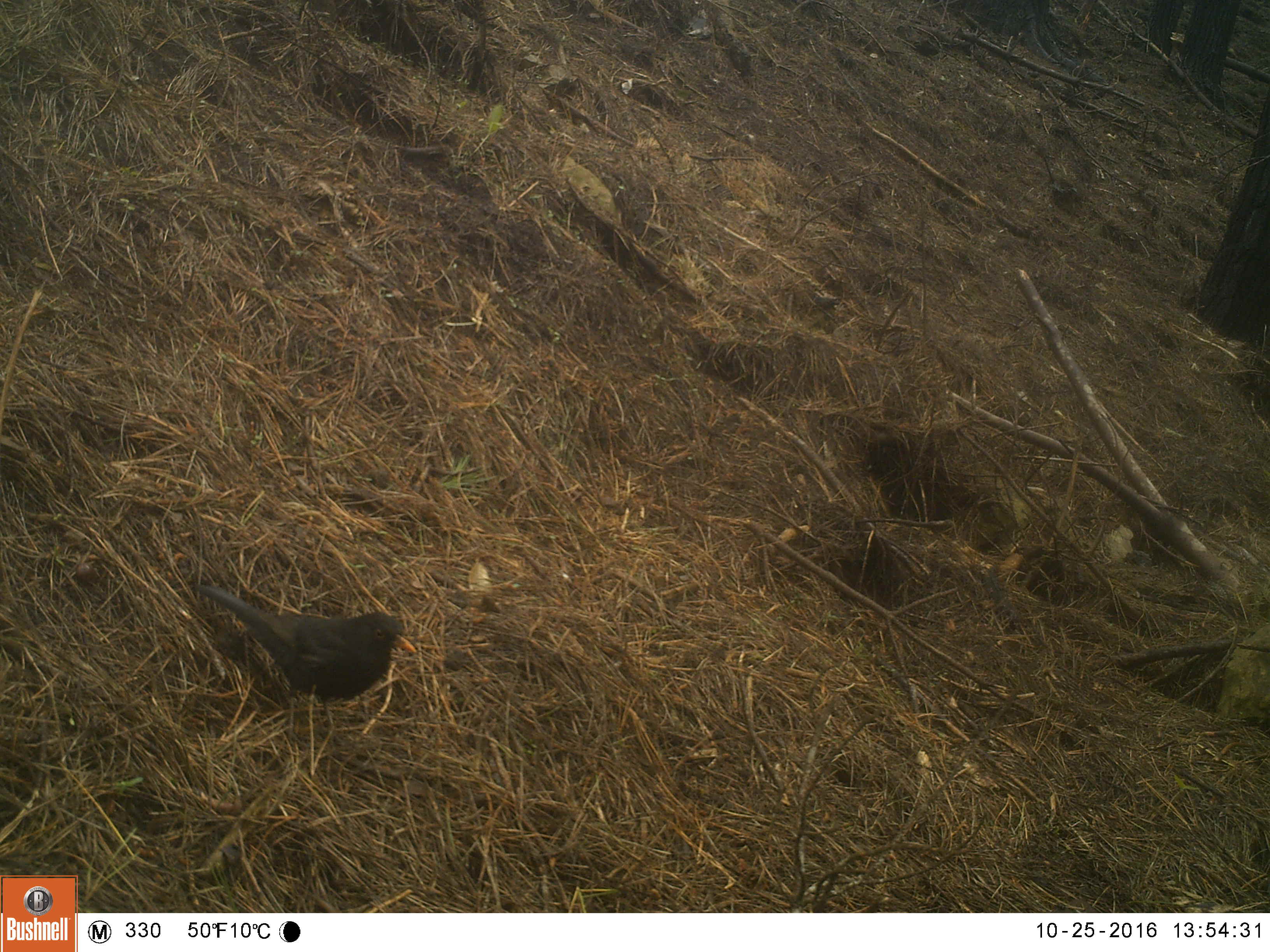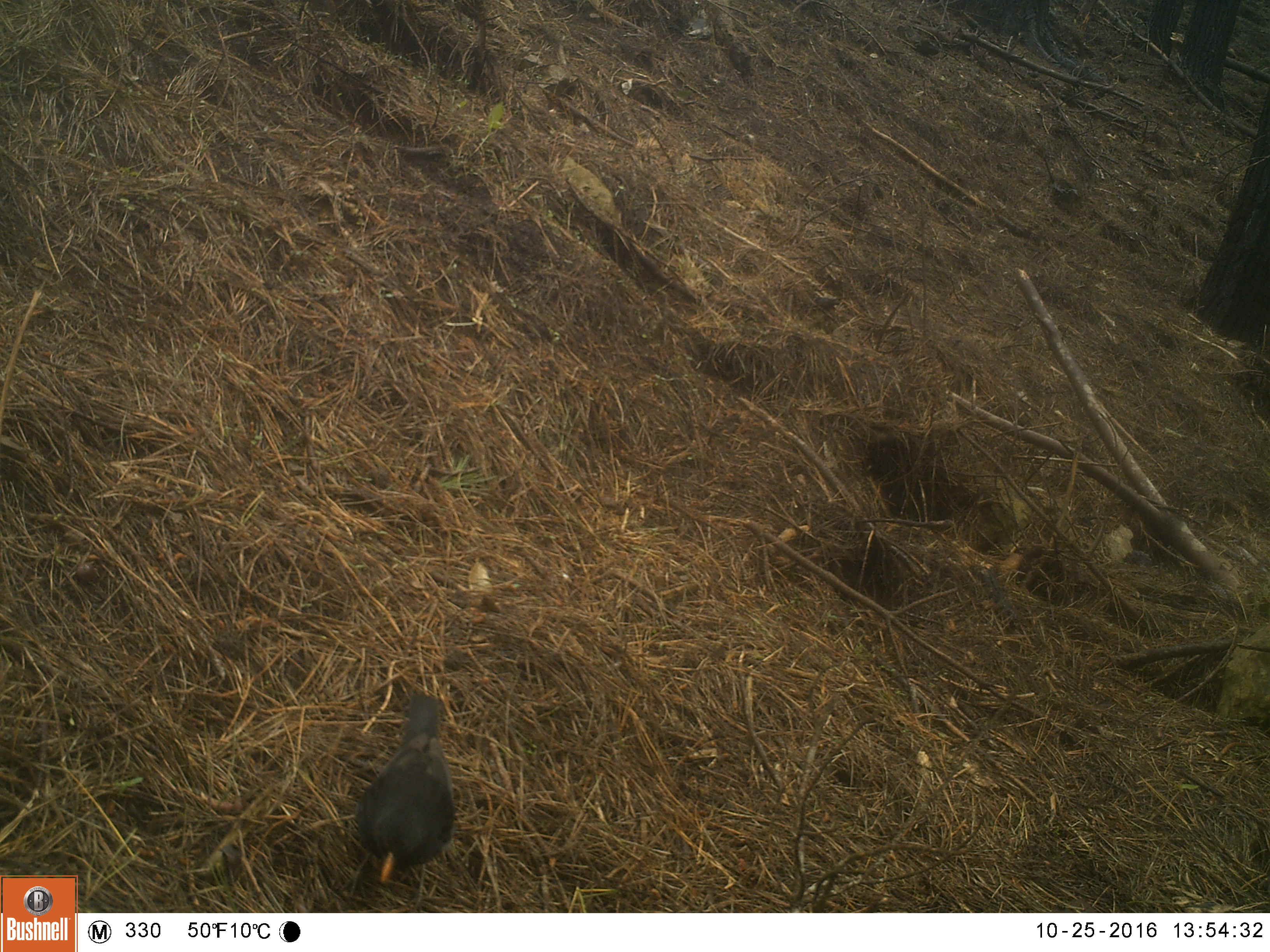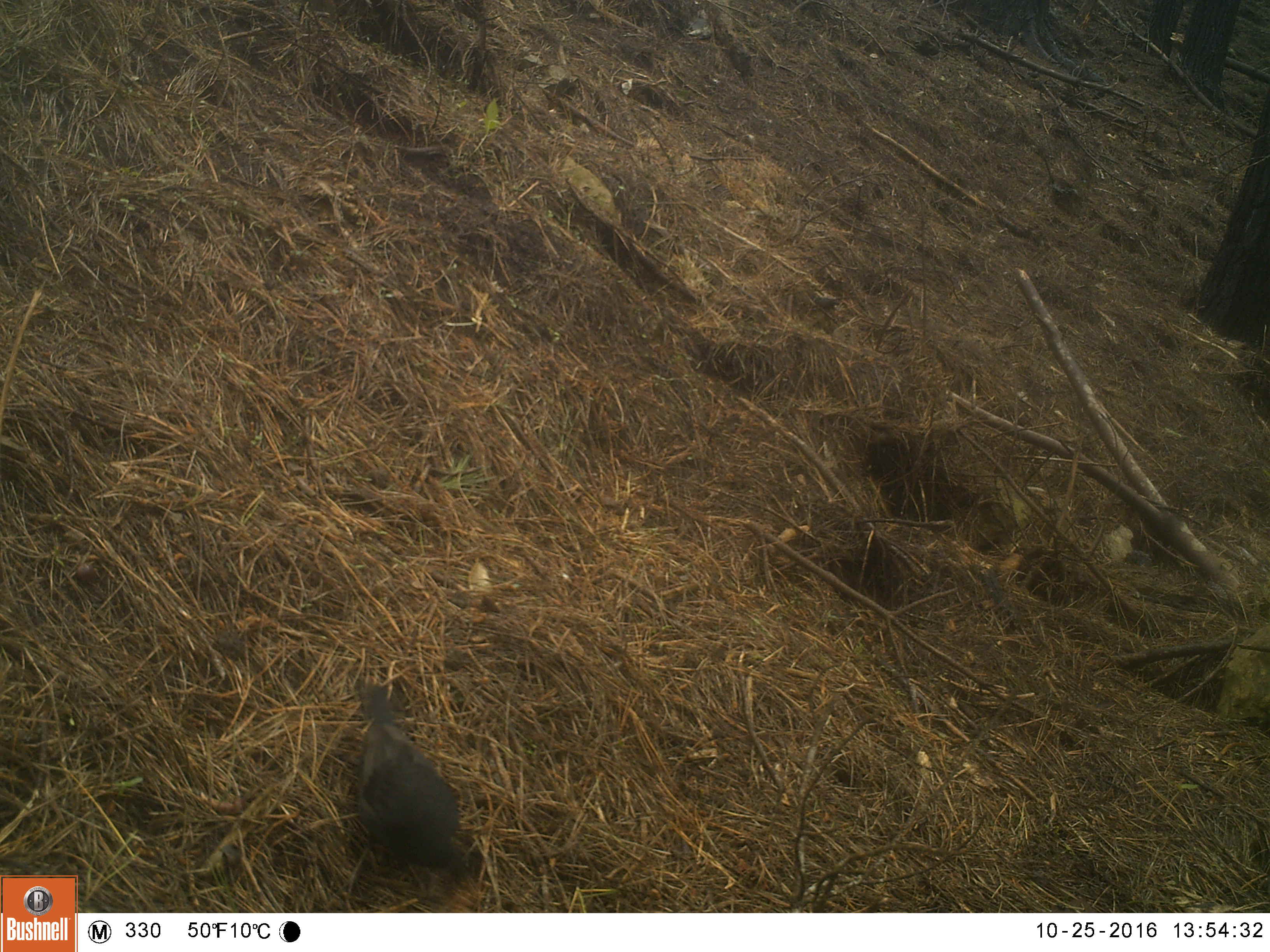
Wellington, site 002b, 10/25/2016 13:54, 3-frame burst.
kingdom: Animalia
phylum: Chordata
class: Aves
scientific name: Aves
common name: bird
Bird (Aves).